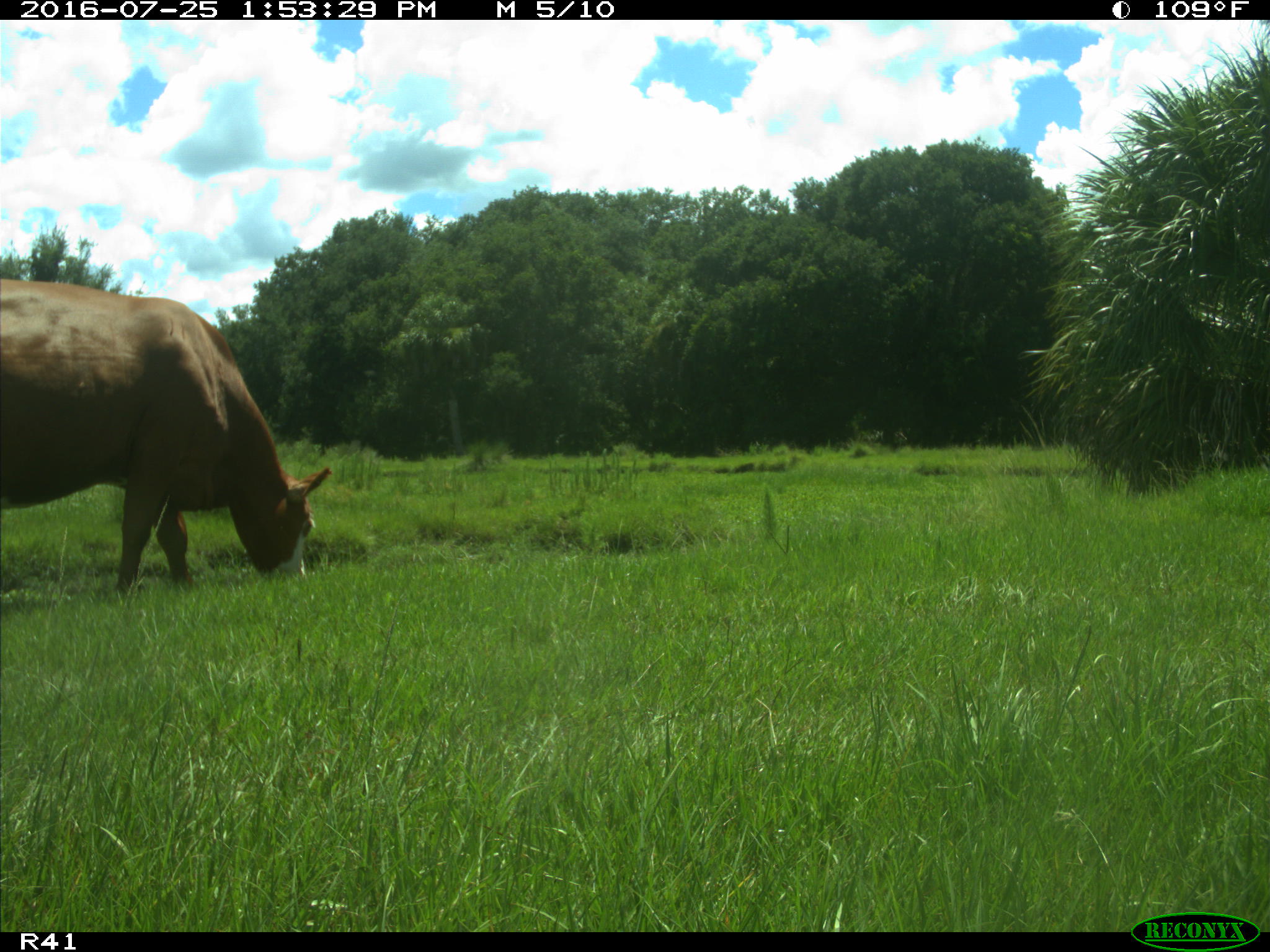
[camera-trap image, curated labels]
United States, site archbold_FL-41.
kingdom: Animalia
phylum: Chordata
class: Mammalia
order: Artiodactyla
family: Bovidae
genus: Bos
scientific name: Bos taurus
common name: domestic cow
Bos taurus (domestic cow).